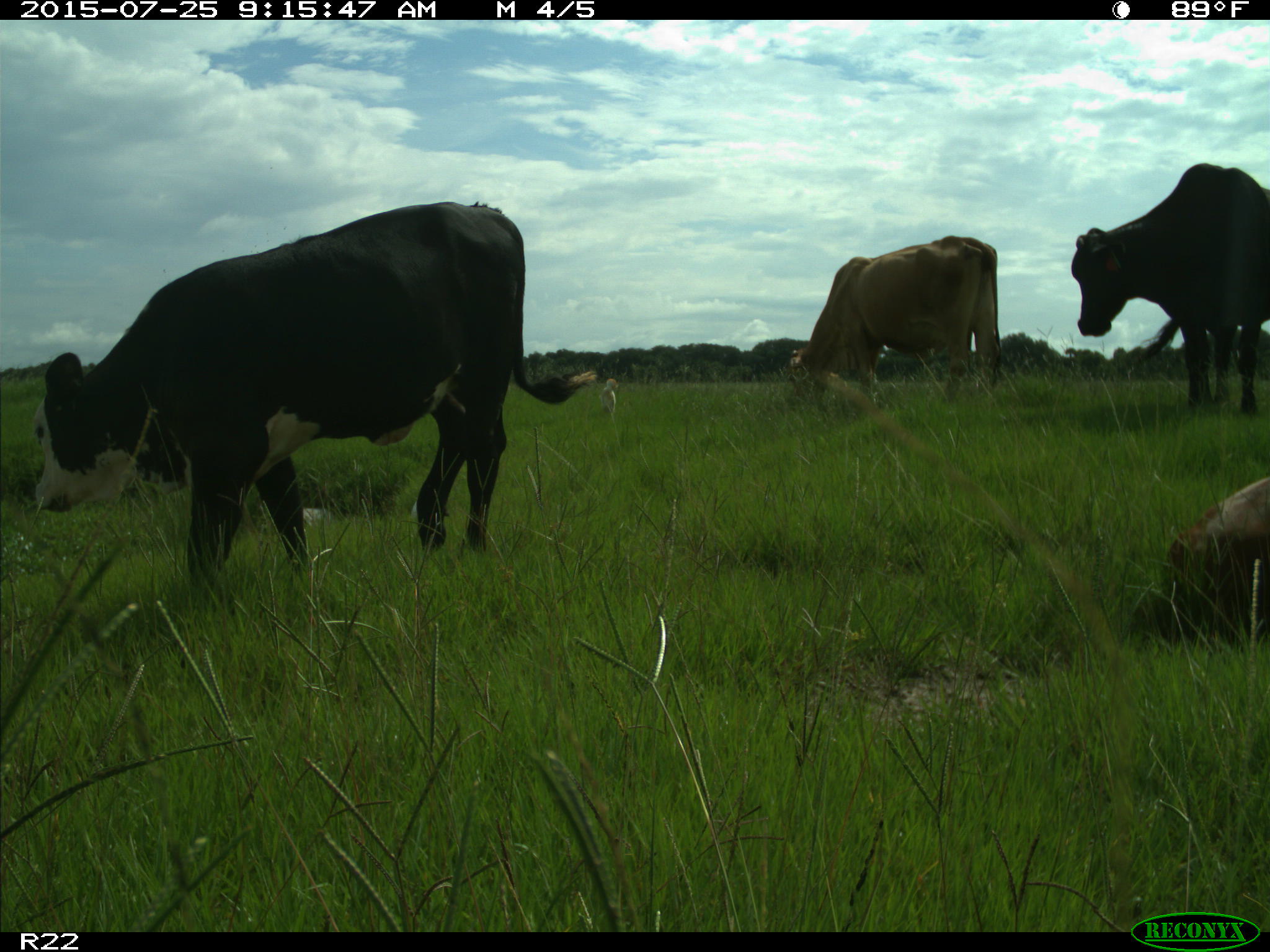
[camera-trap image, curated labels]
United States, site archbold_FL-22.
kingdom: Animalia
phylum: Chordata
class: Mammalia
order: Artiodactyla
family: Bovidae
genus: Bos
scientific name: Bos taurus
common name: domestic cow